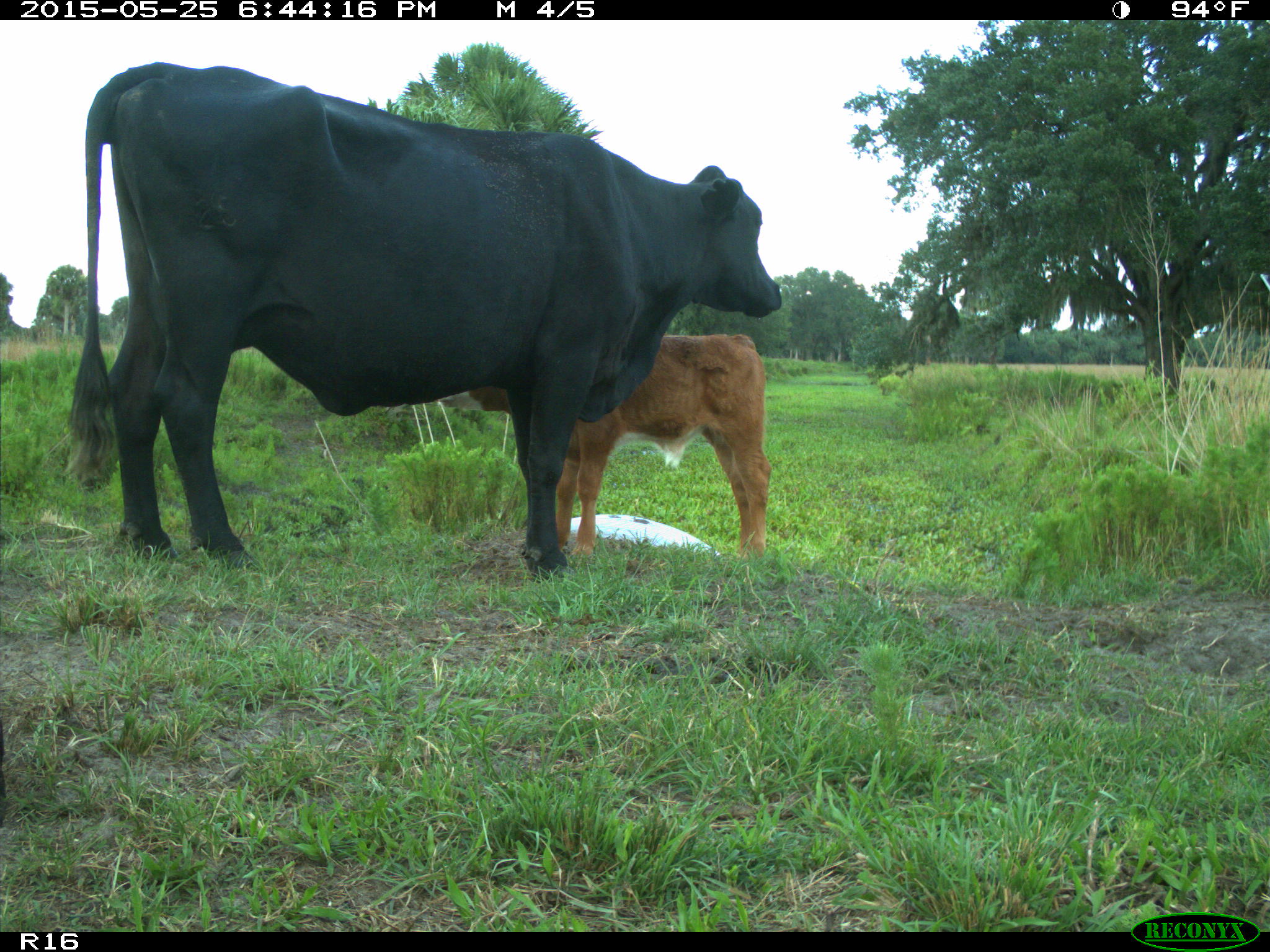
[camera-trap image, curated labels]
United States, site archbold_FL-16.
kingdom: Animalia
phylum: Chordata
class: Mammalia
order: Artiodactyla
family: Bovidae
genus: Bos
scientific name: Bos taurus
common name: domestic cow